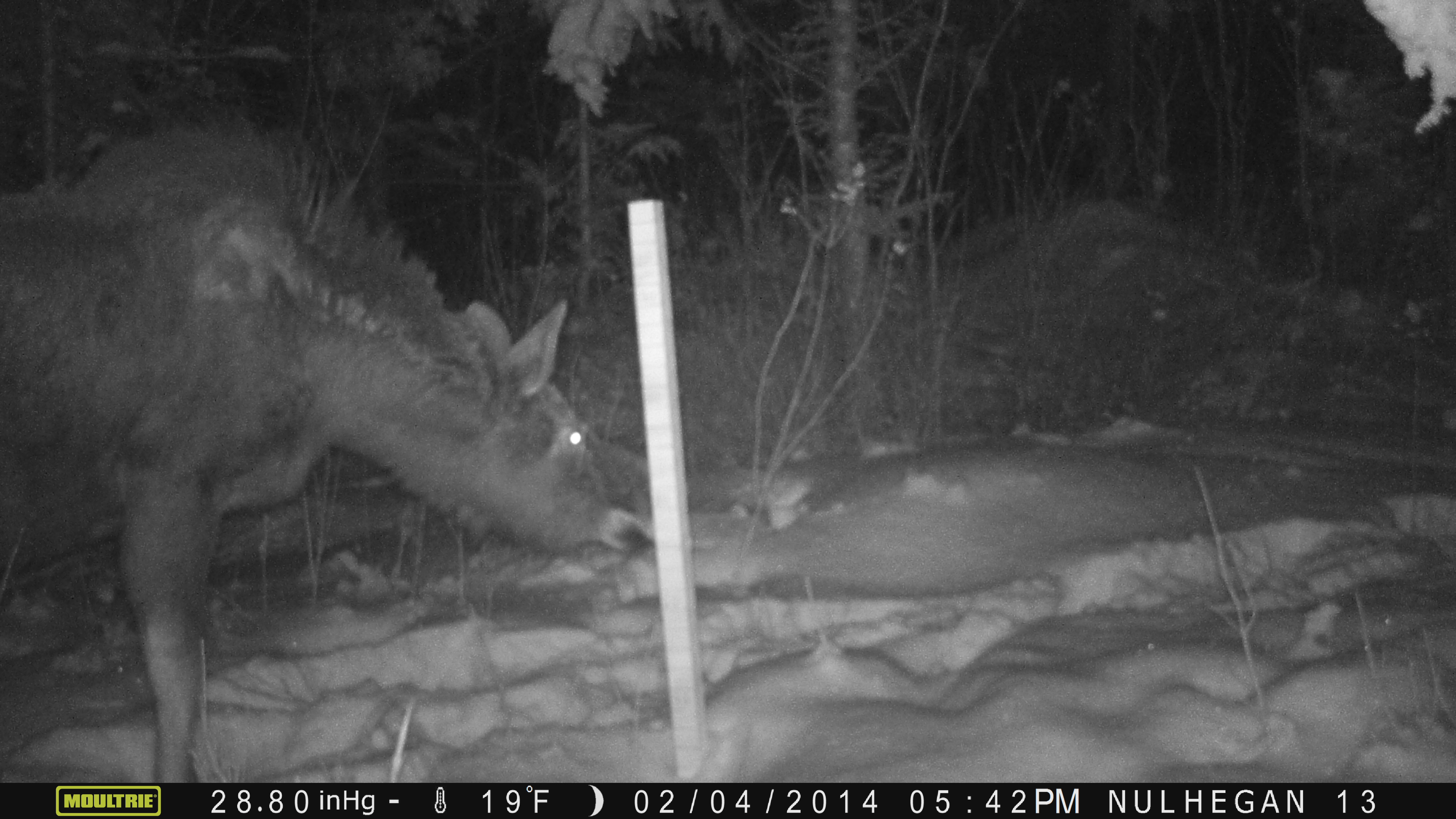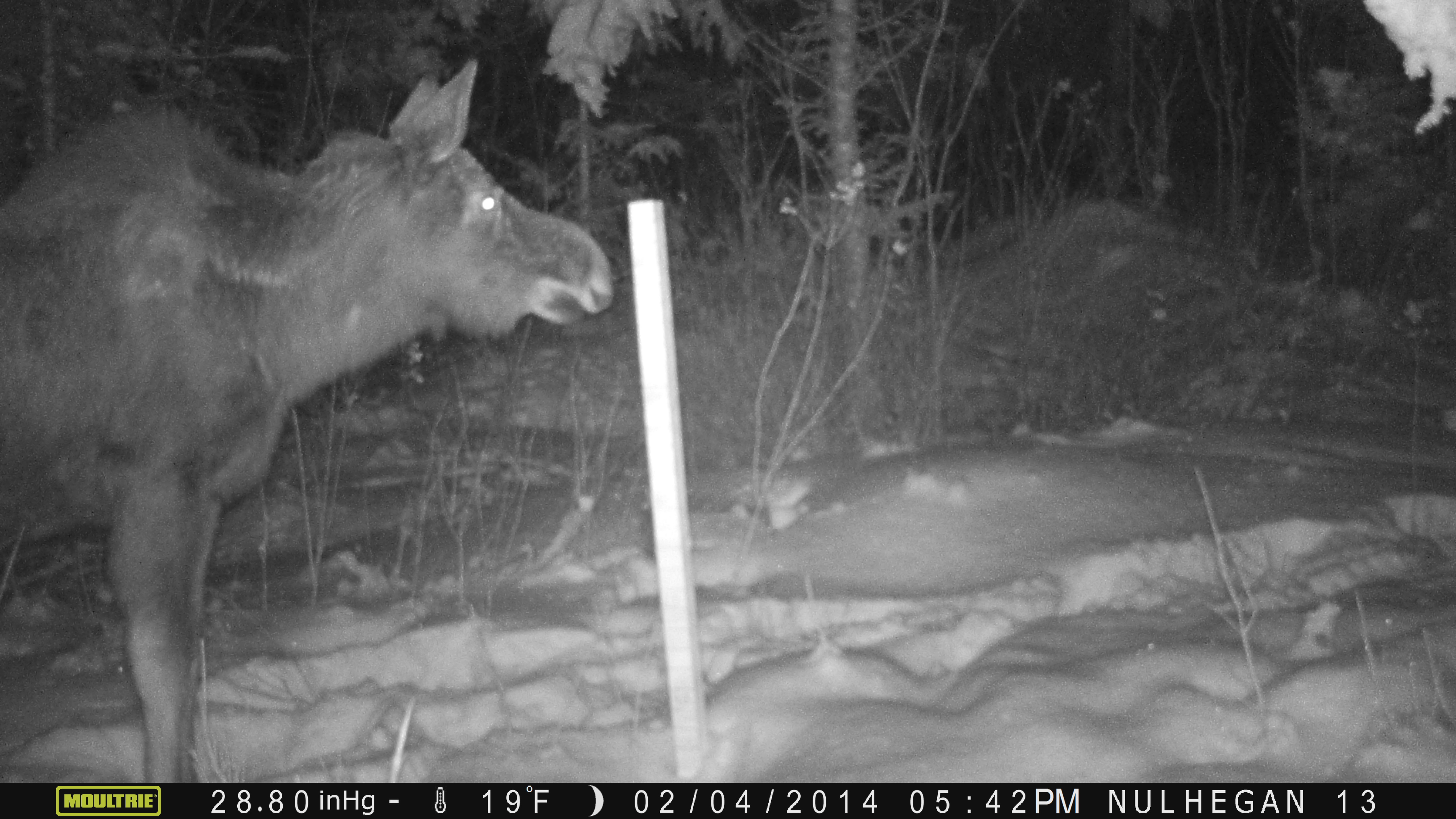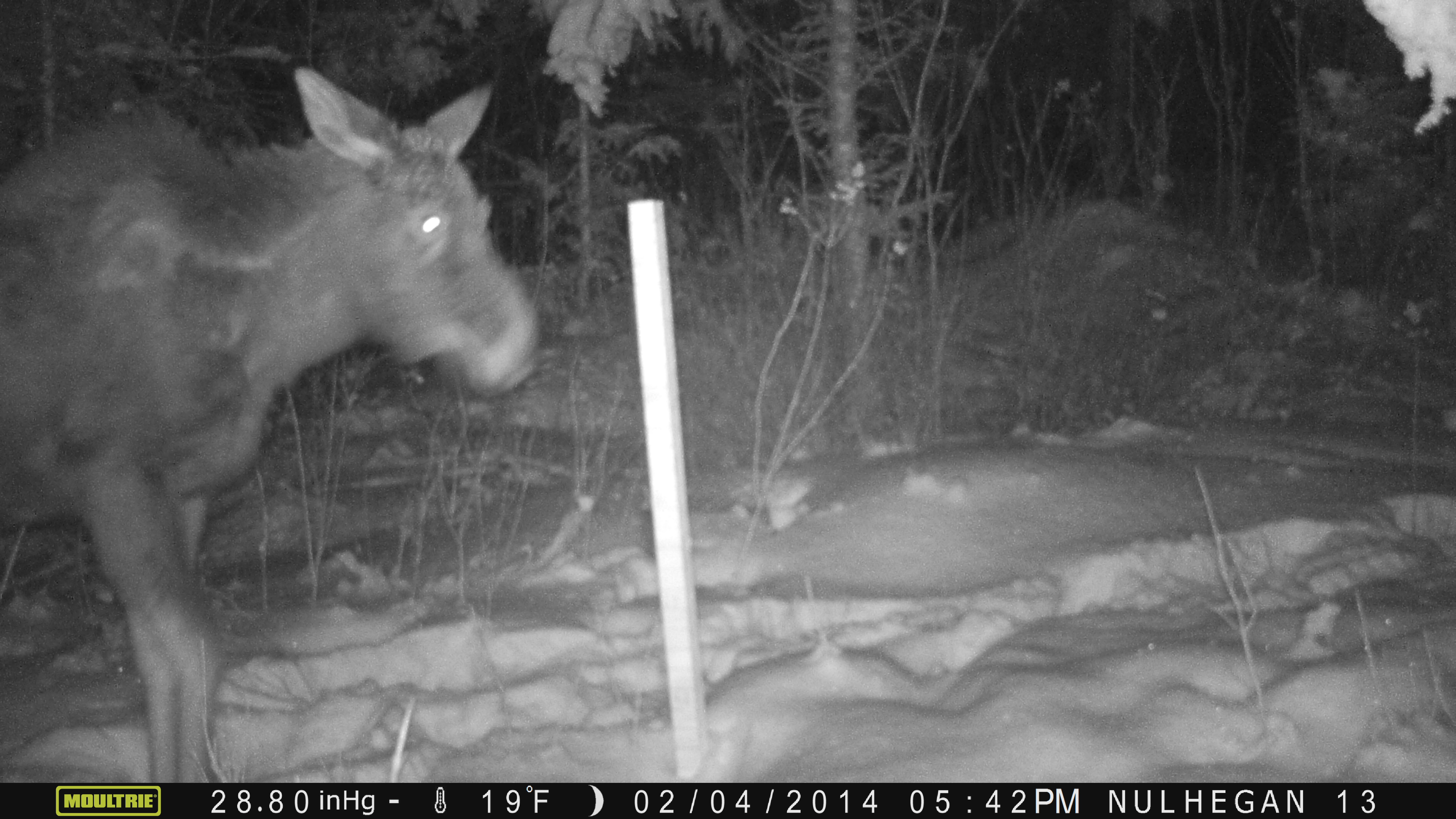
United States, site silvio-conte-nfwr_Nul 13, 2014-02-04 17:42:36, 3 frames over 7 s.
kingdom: Animalia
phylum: Chordata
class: Mammalia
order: Artiodactyla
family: Cervidae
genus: Alces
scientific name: Alces alces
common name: moose